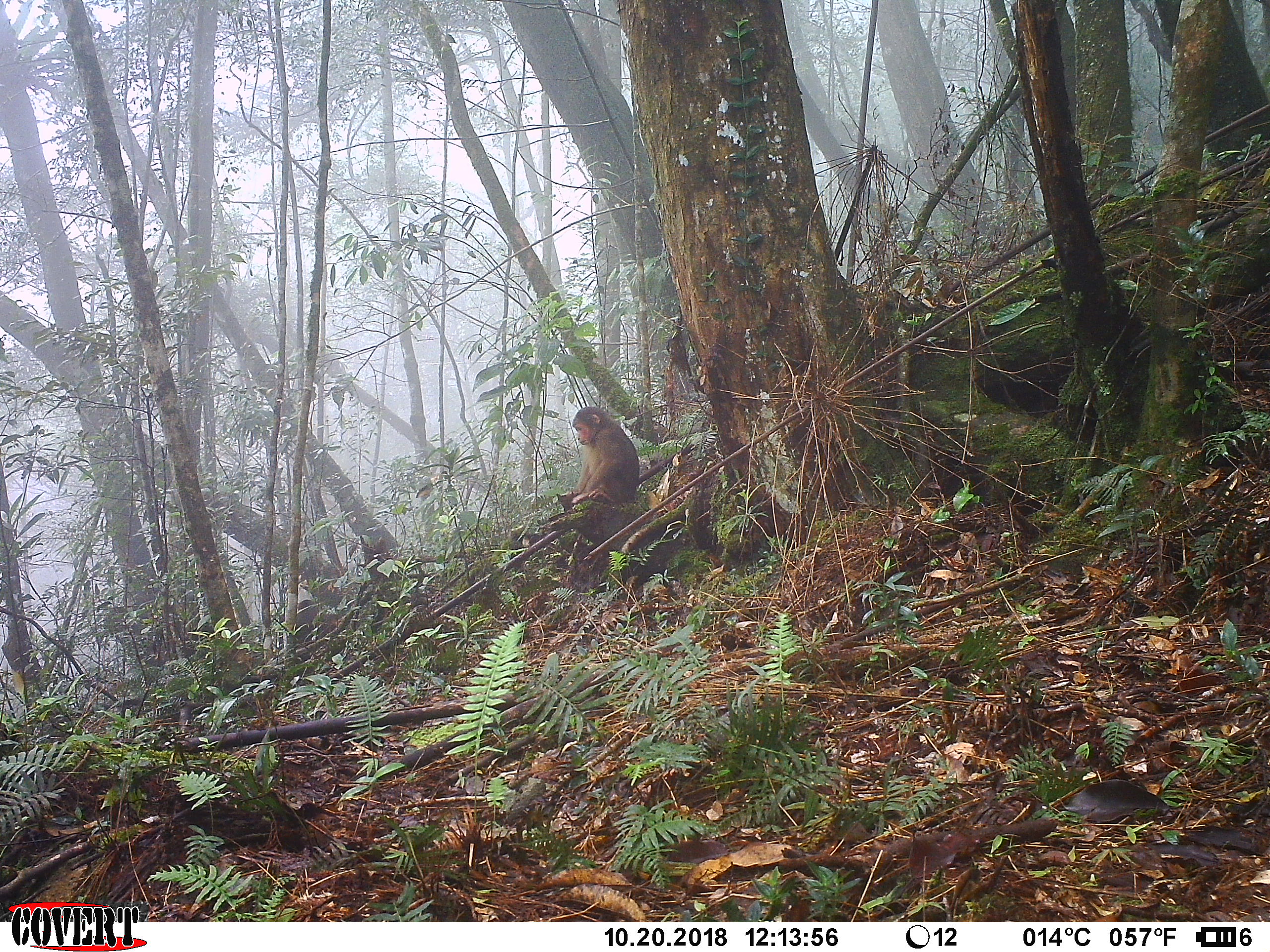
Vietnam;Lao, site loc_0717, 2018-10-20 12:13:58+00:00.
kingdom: Animalia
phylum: Chordata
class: Mammalia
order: Primates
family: Cercopithecidae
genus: Macaca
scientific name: Macaca arctoides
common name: stump-tailed macaque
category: stump tailed macaque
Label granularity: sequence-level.